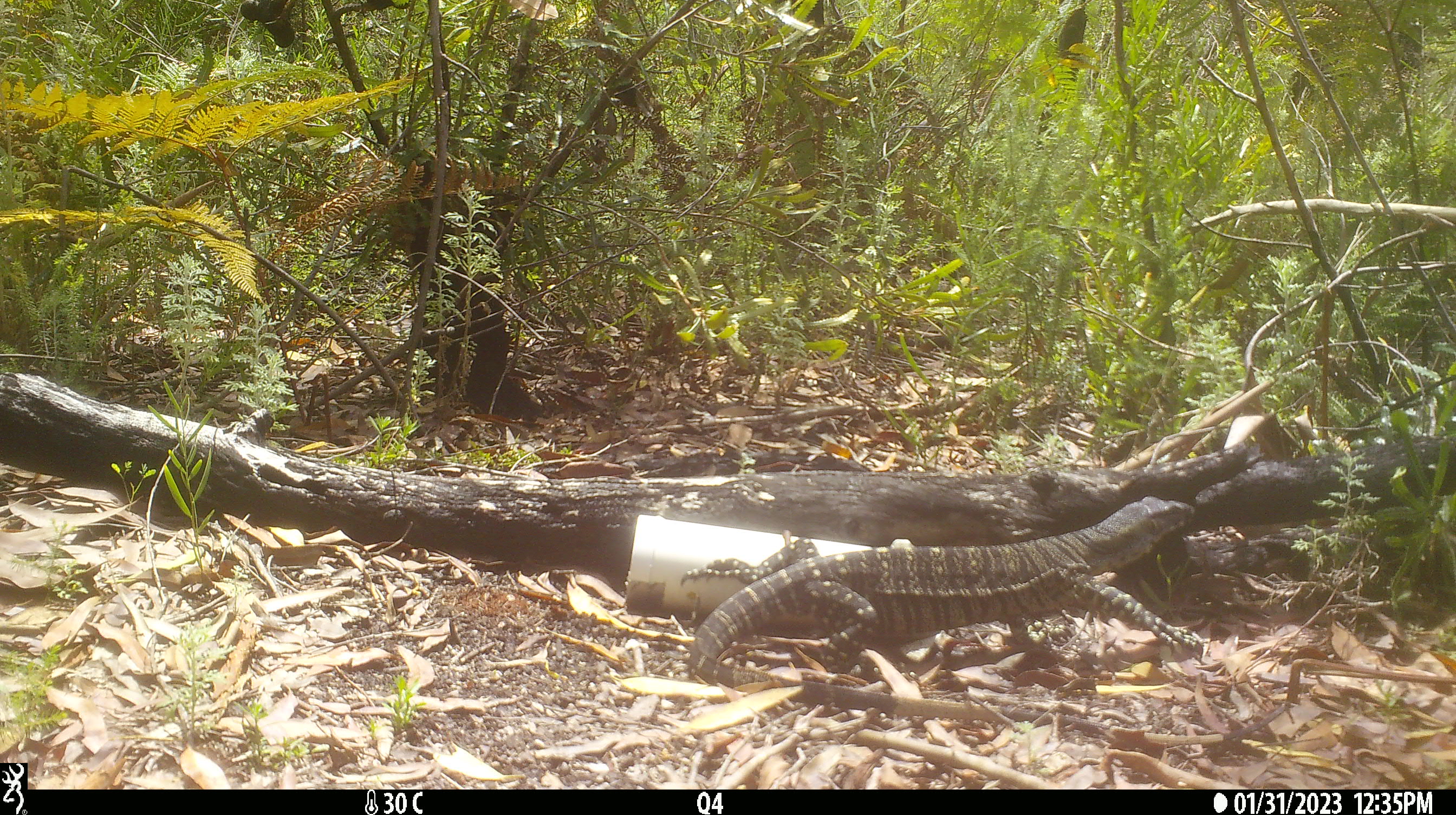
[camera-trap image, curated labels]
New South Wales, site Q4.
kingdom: Animalia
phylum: Chordata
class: Reptilia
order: Squamata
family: Varanidae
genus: Varanus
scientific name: Varanus varius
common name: lace monitor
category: goanna